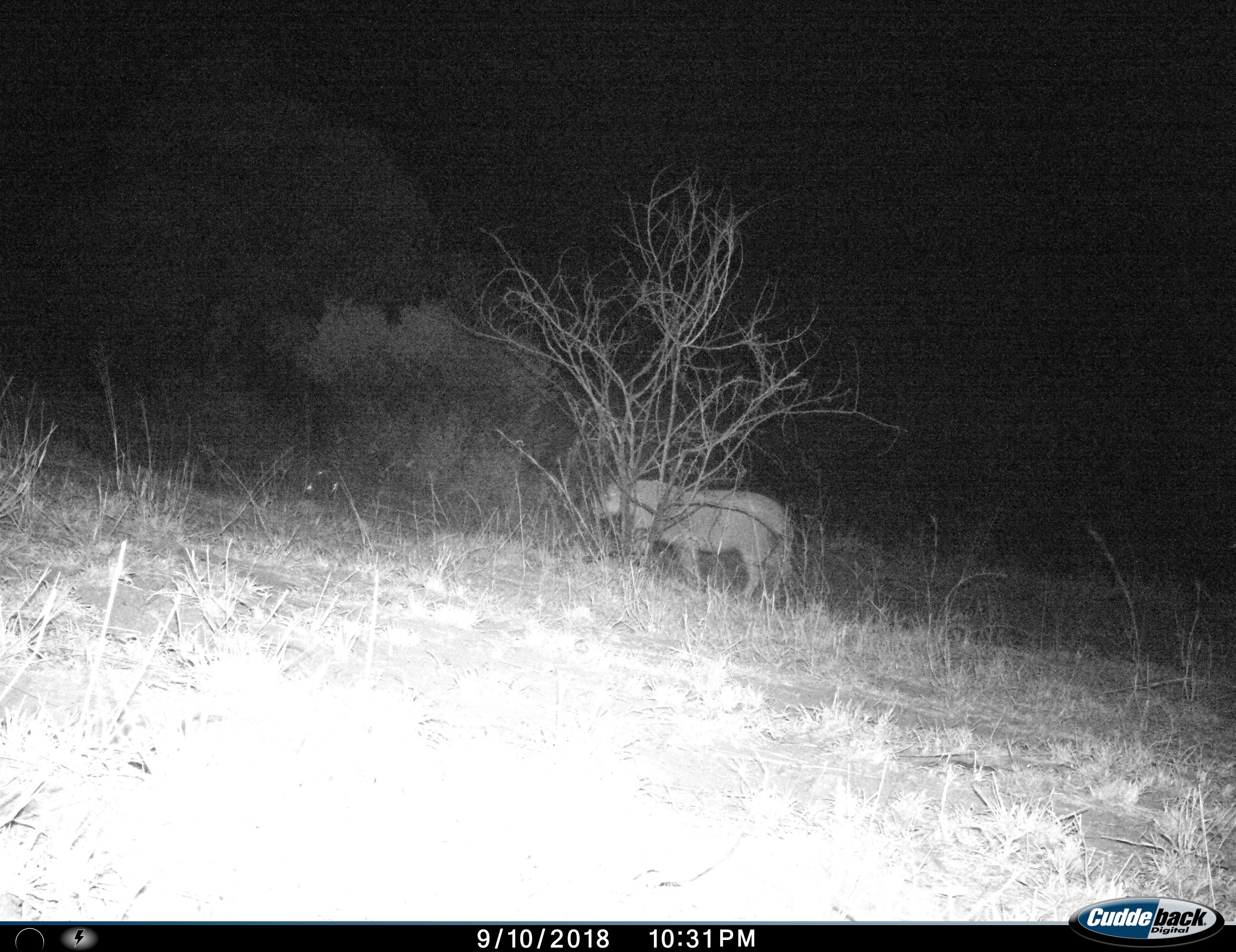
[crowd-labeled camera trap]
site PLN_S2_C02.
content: unidentified animal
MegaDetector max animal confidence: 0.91